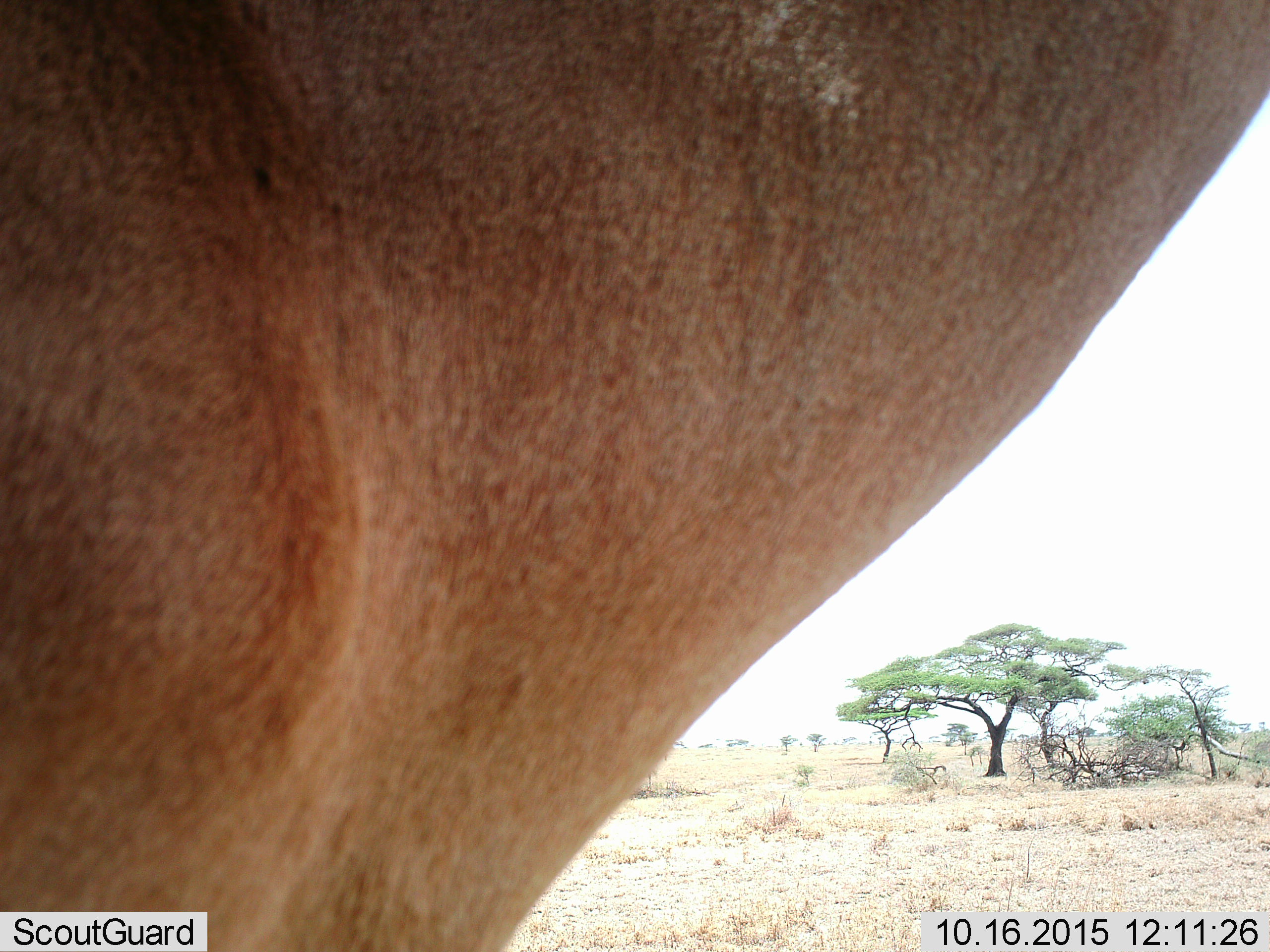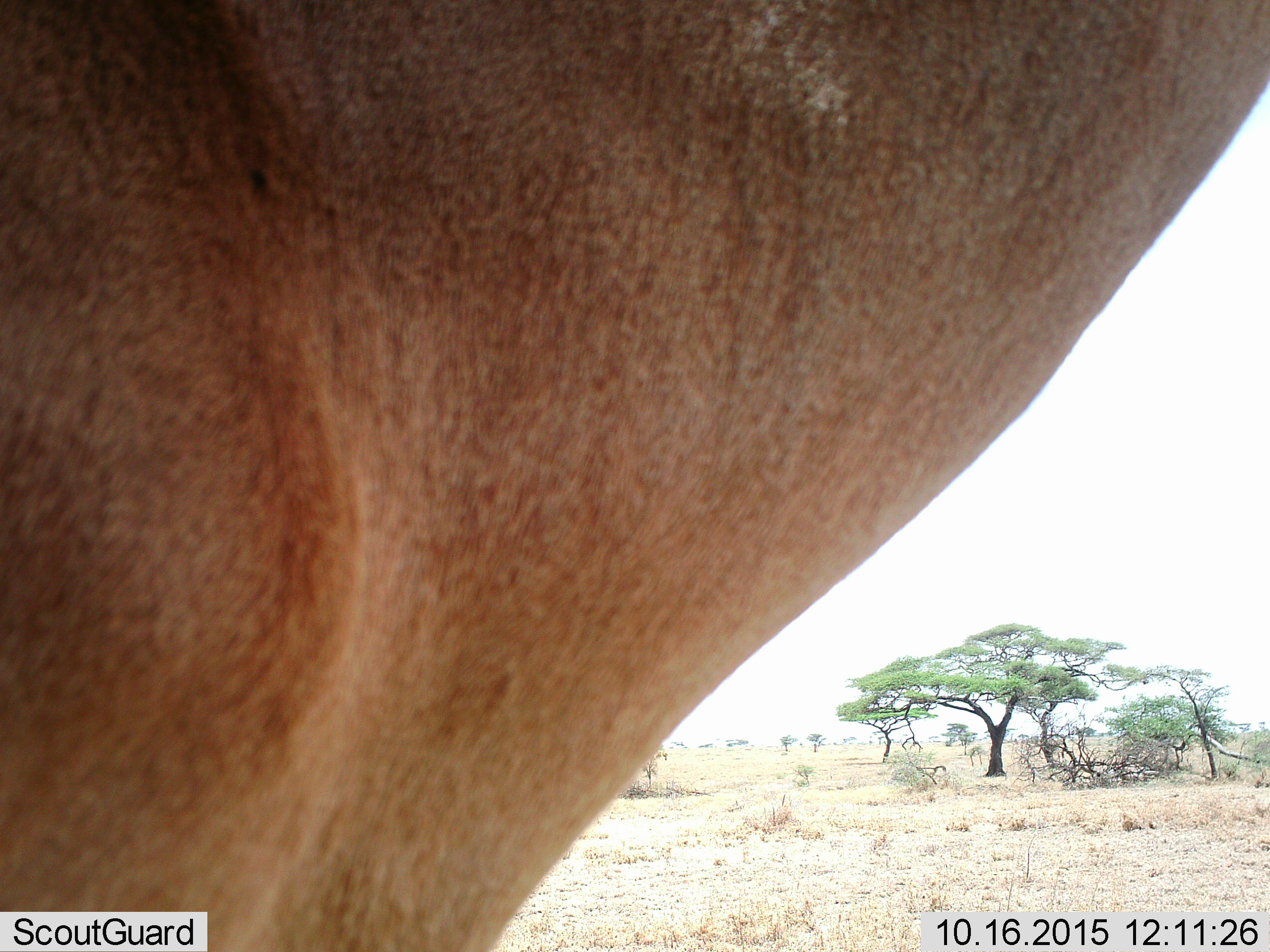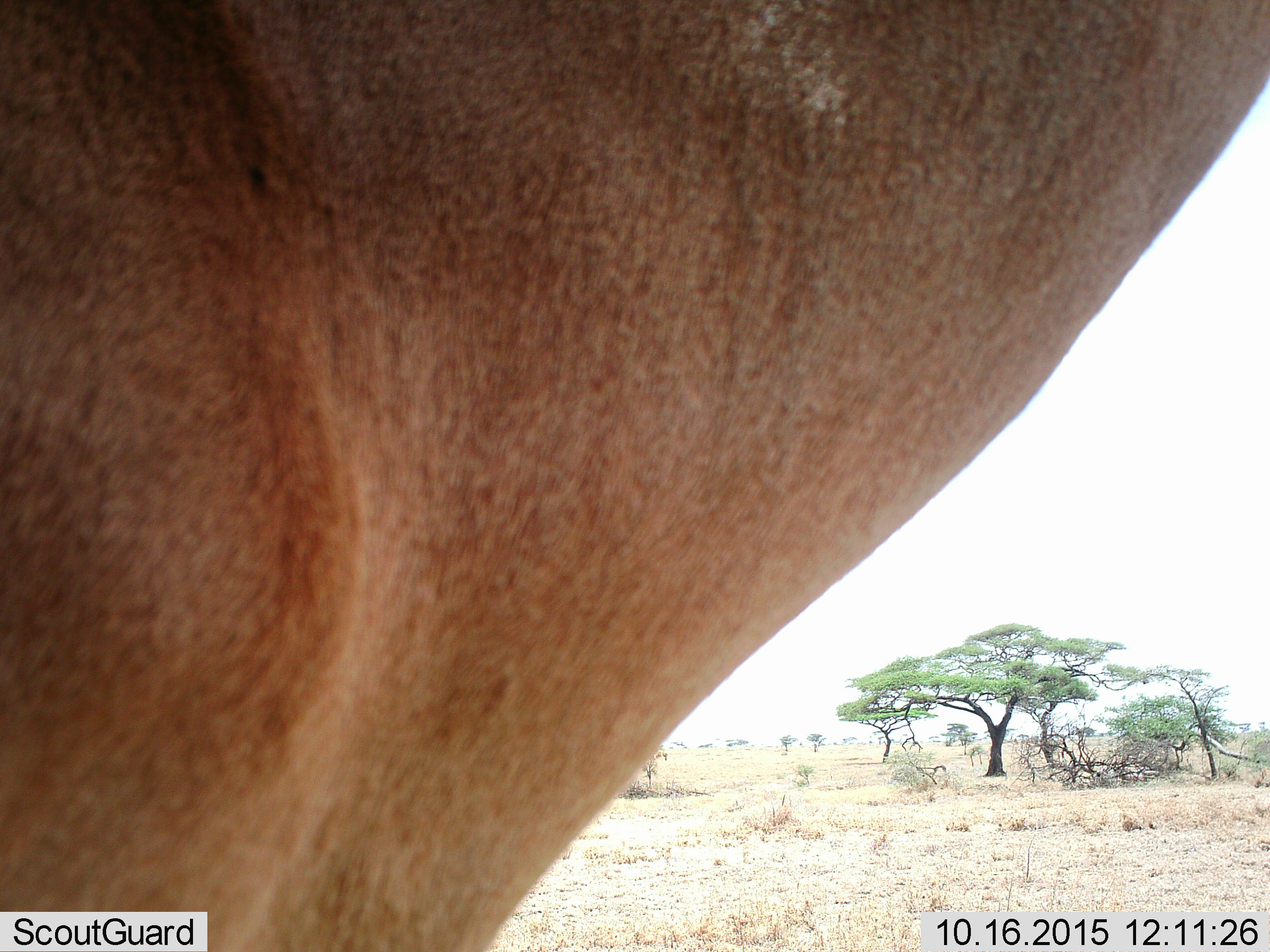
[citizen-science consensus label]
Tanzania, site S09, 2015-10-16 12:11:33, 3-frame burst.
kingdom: Animalia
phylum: Chordata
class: Mammalia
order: Artiodactyla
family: Bovidae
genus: Alcelaphus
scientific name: Alcelaphus buselaphus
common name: hartebeest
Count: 1.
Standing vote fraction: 100%.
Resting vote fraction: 0%.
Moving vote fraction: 0%.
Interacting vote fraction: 0%.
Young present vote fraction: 0%.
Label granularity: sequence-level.